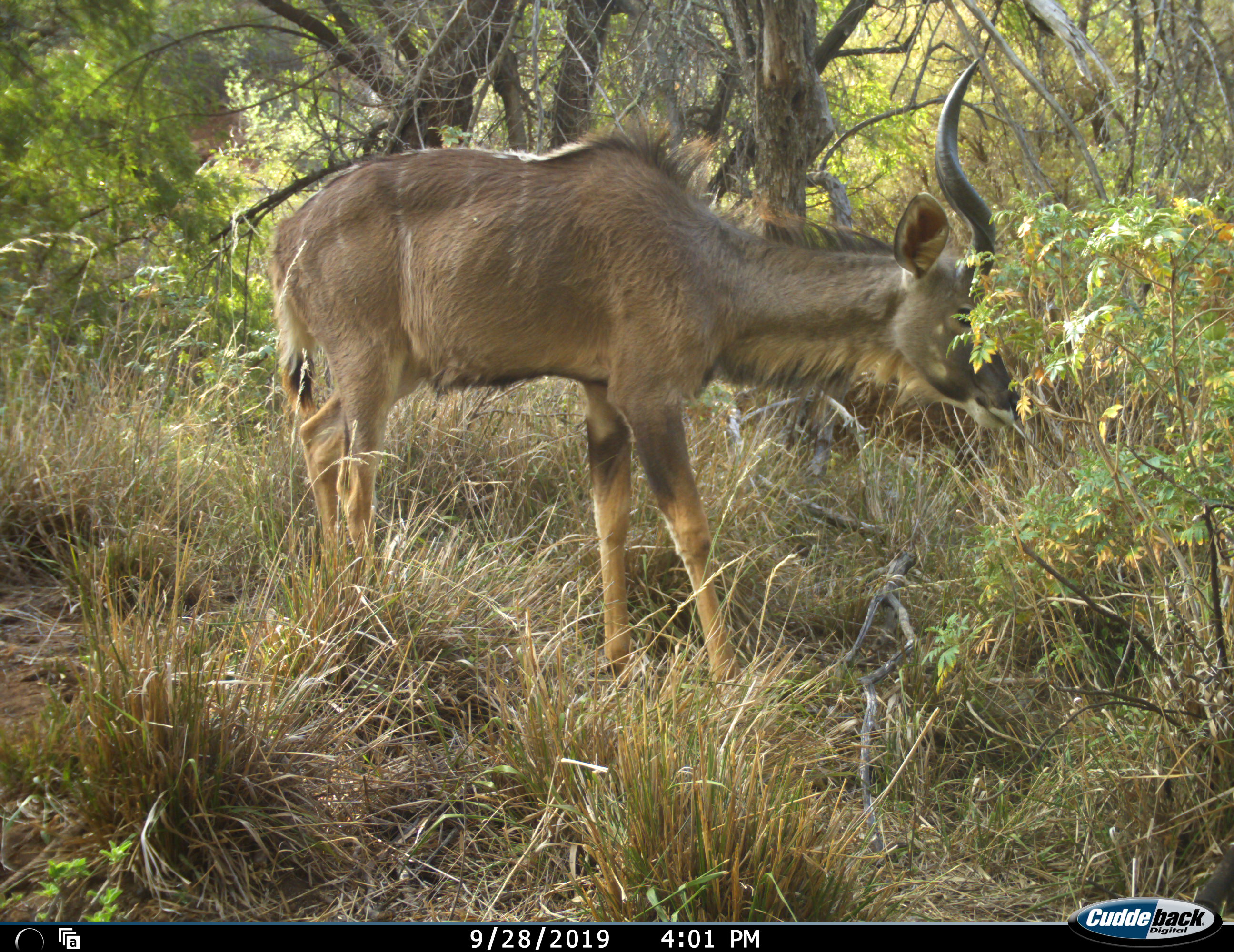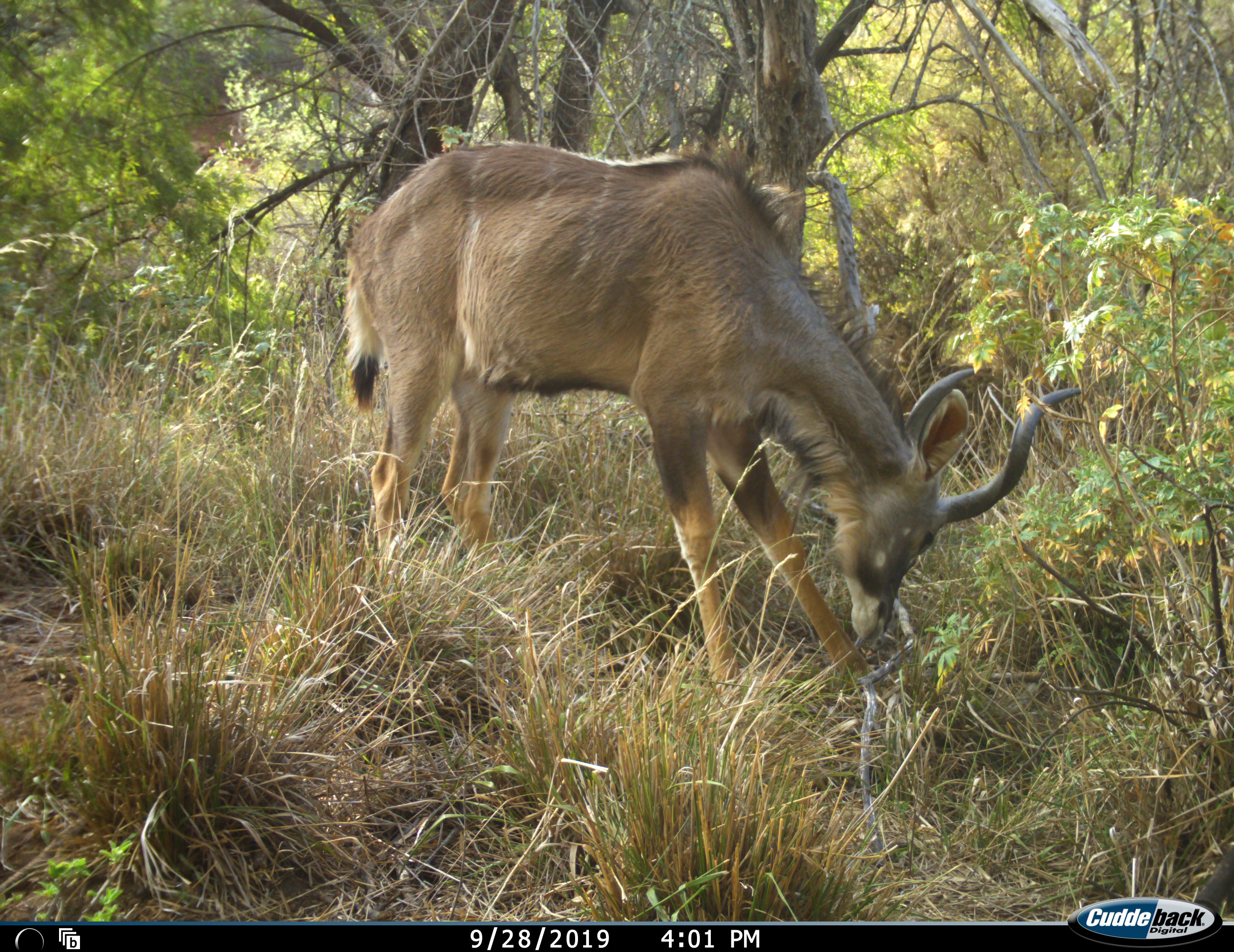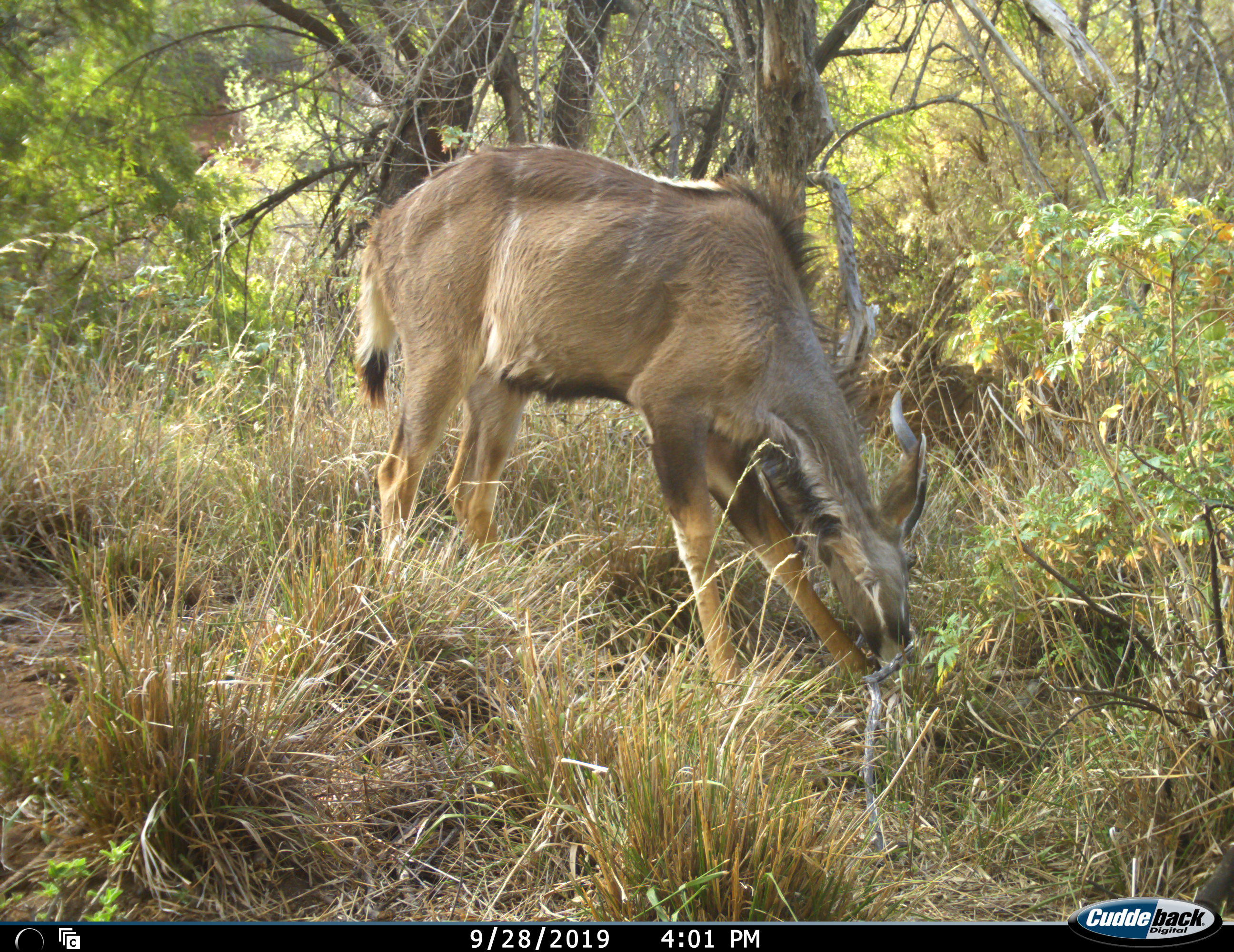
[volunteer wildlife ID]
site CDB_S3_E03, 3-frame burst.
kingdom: Animalia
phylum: Chordata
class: Mammalia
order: Artiodactyla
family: Bovidae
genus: Tragelaphus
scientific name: Tragelaphus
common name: kudu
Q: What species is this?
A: Kudu (Tragelaphus).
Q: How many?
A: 1.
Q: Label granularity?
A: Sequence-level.